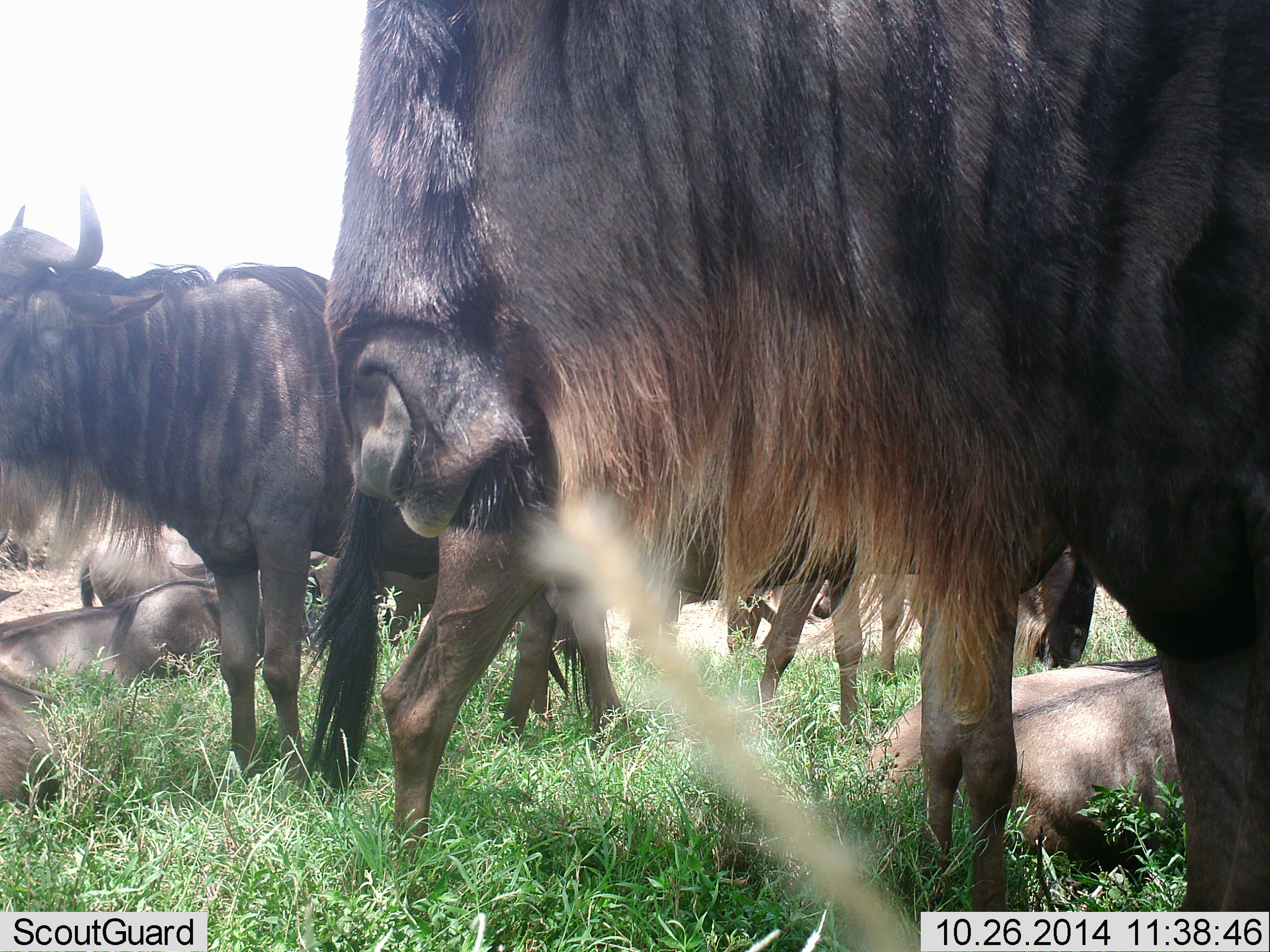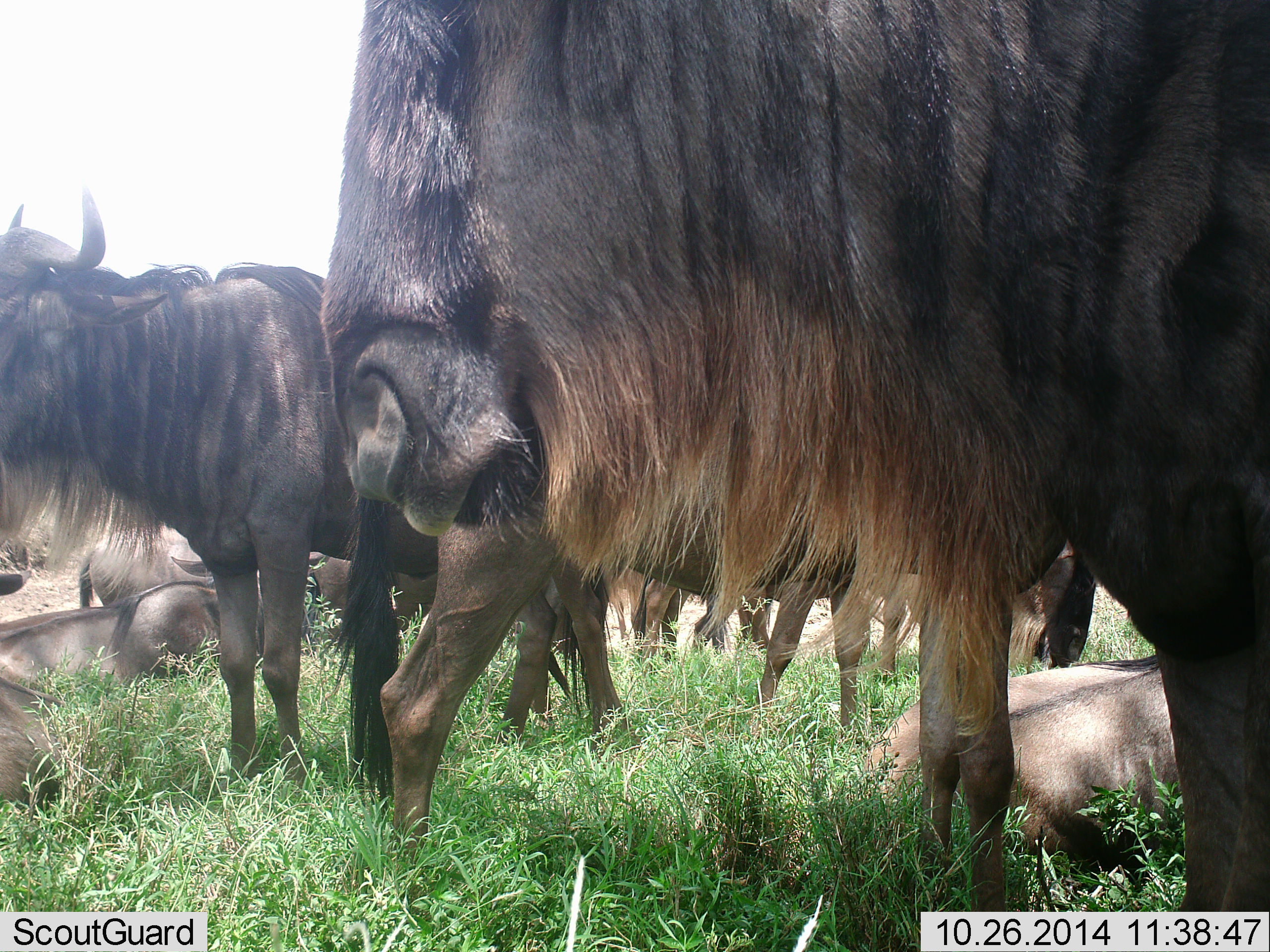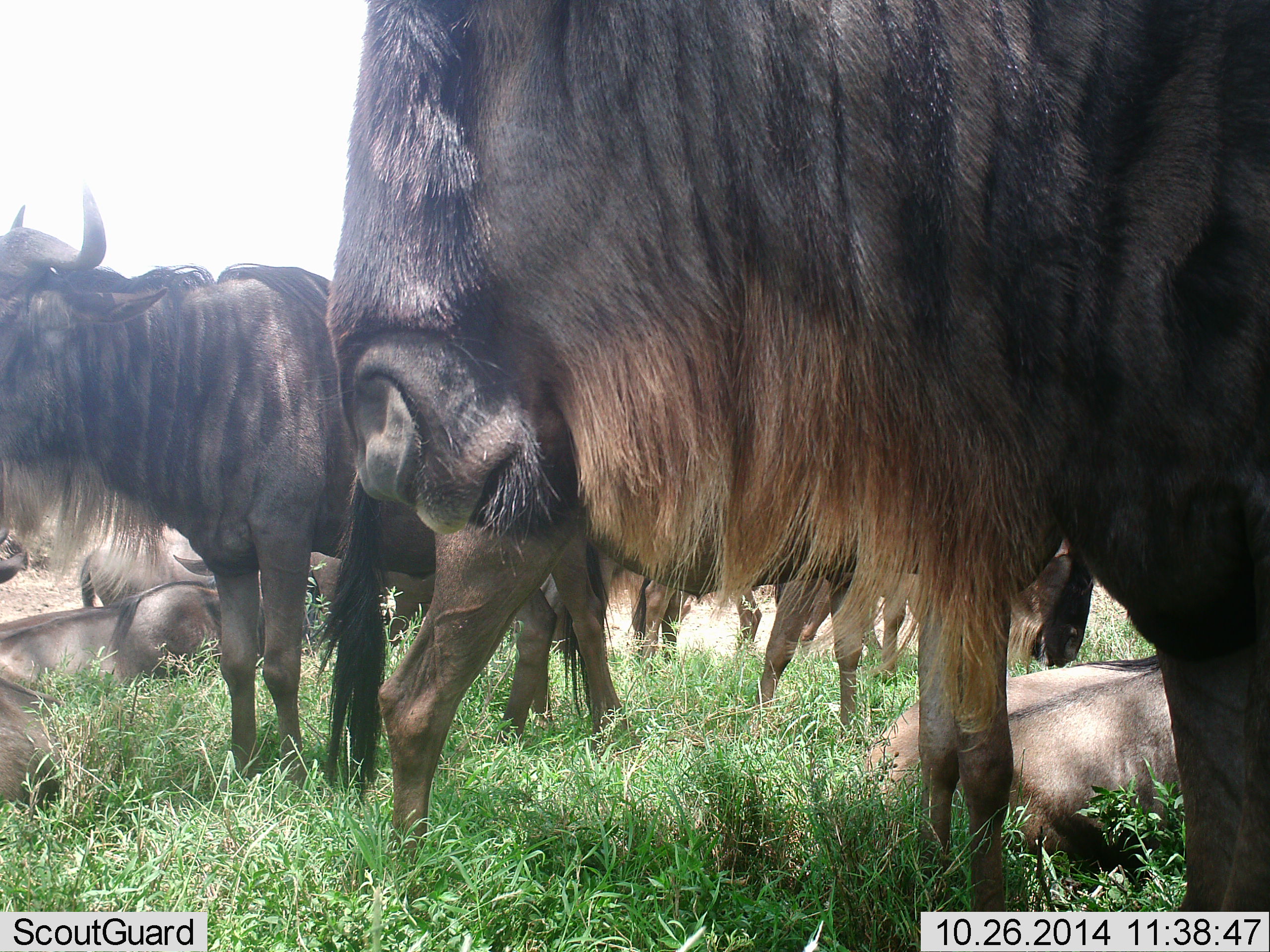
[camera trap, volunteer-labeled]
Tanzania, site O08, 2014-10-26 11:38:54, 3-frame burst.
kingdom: Animalia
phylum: Chordata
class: Mammalia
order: Artiodactyla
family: Bovidae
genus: Connochaetes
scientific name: Connochaetes taurinus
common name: blue wildebeest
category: wildebeest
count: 11-50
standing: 90%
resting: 90%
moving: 10%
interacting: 10%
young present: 0%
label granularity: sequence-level